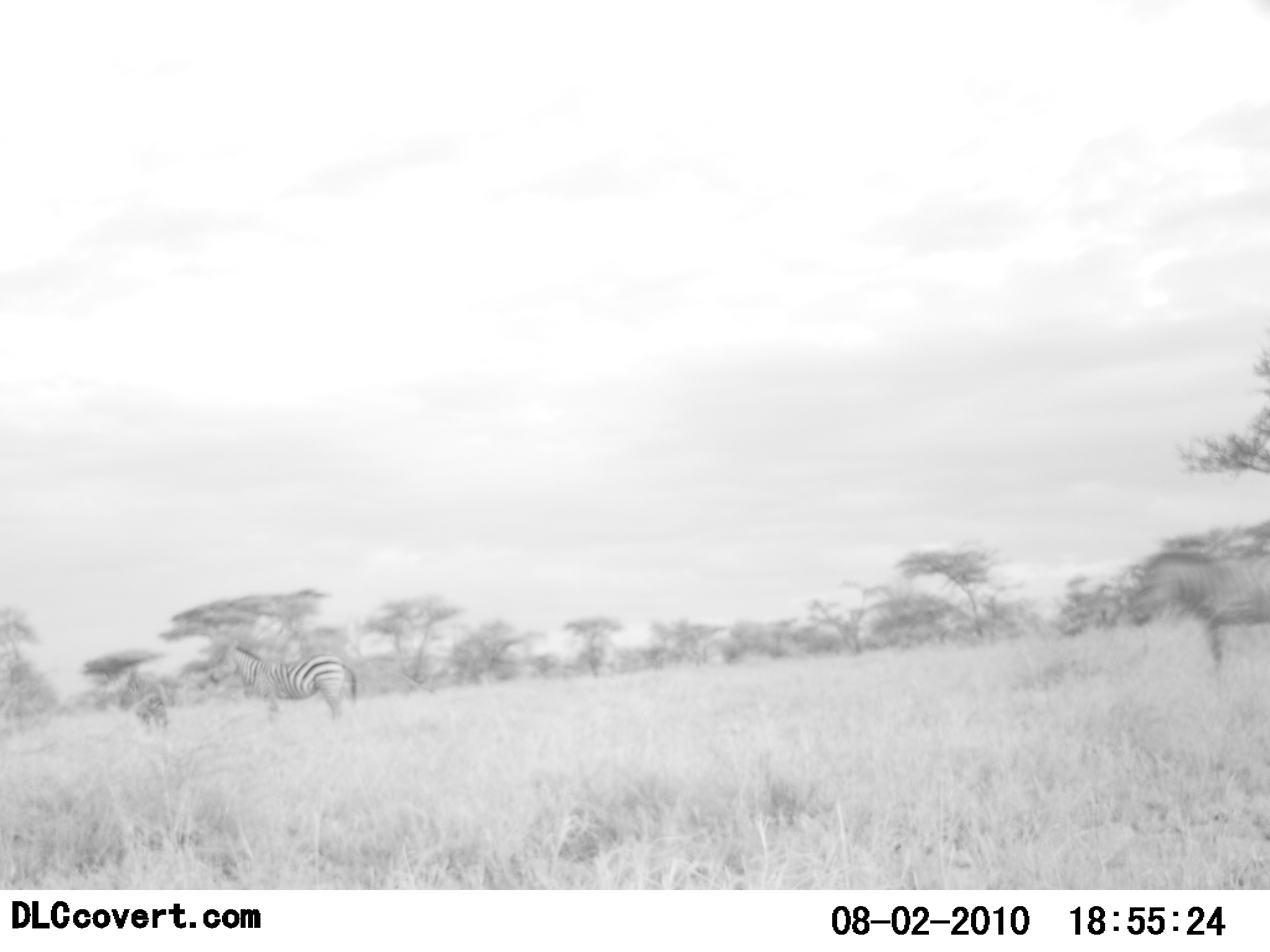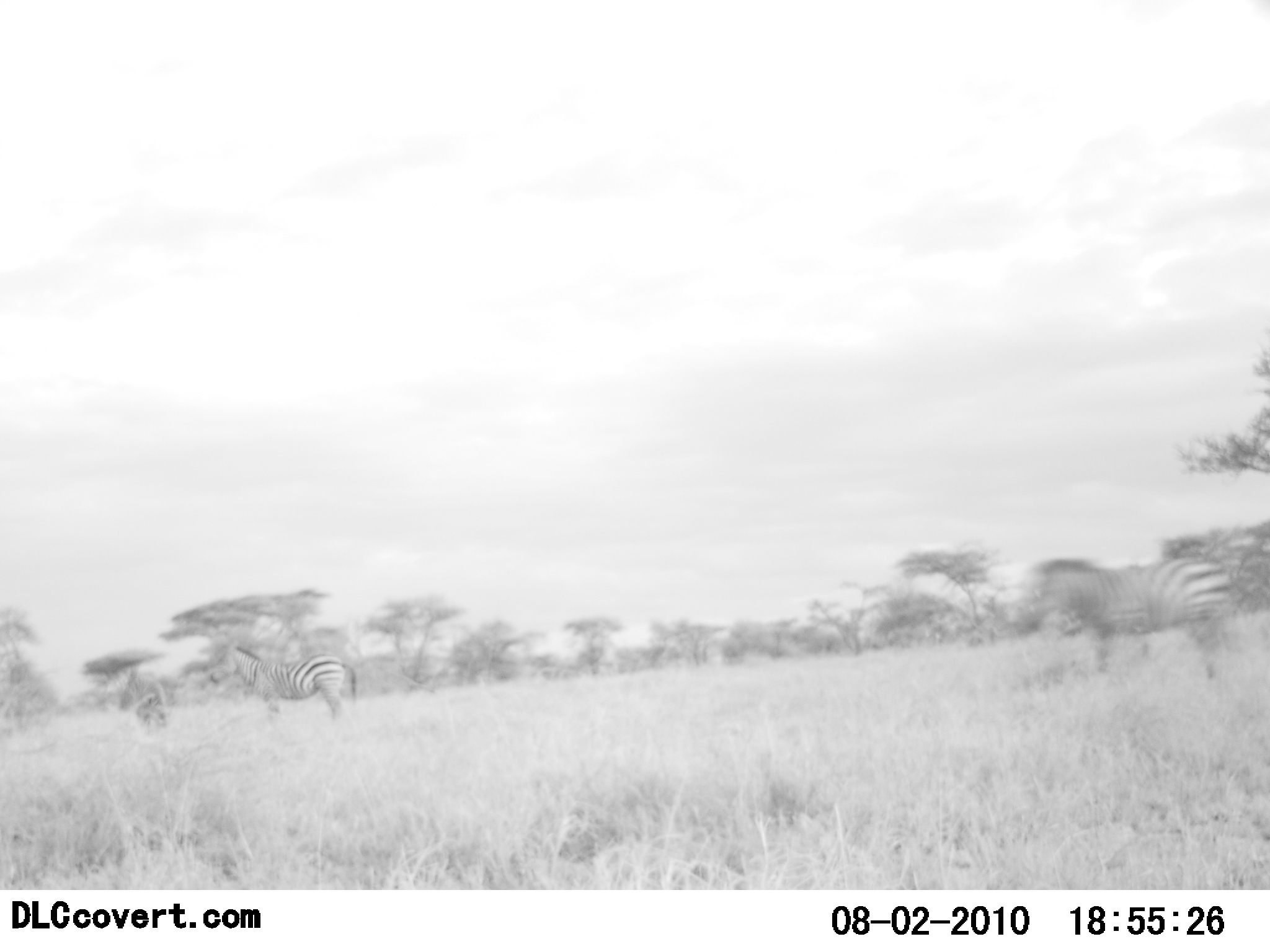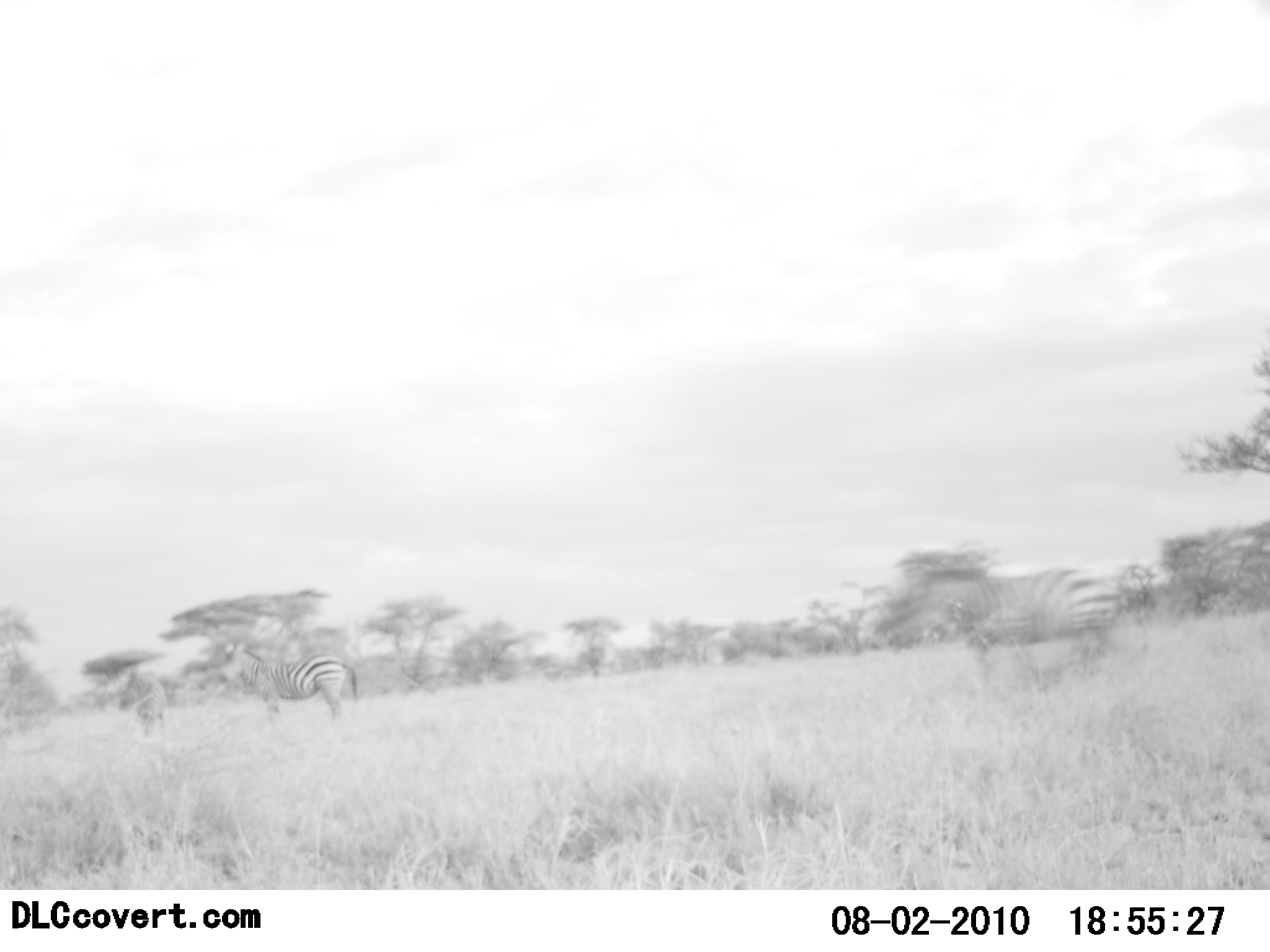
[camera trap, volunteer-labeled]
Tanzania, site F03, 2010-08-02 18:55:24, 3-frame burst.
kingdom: Animalia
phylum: Chordata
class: Mammalia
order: Perissodactyla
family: Equidae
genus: Equus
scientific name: Equus quagga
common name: plains zebra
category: zebra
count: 3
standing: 71%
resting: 5%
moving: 86%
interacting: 0%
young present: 5%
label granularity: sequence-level